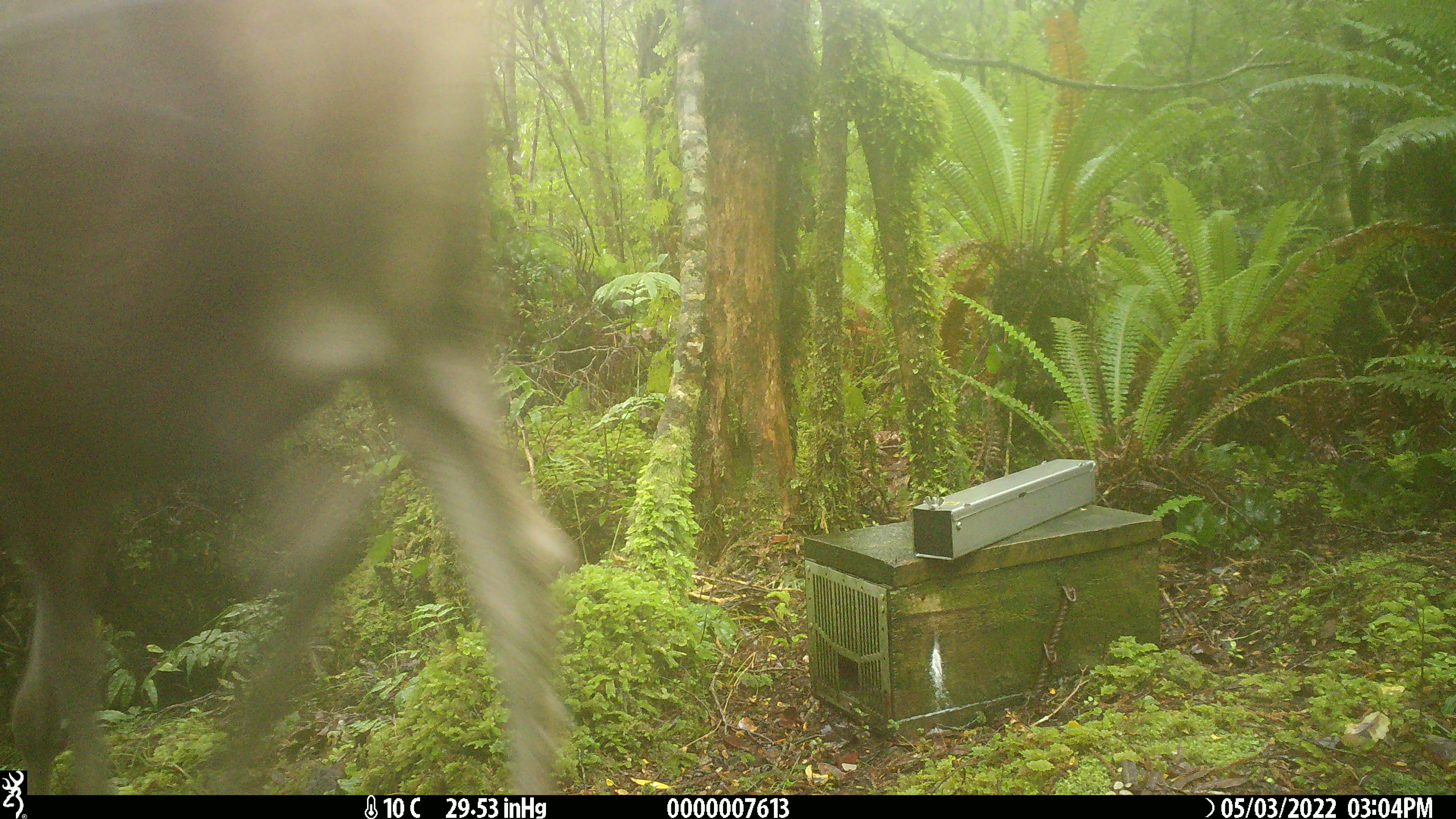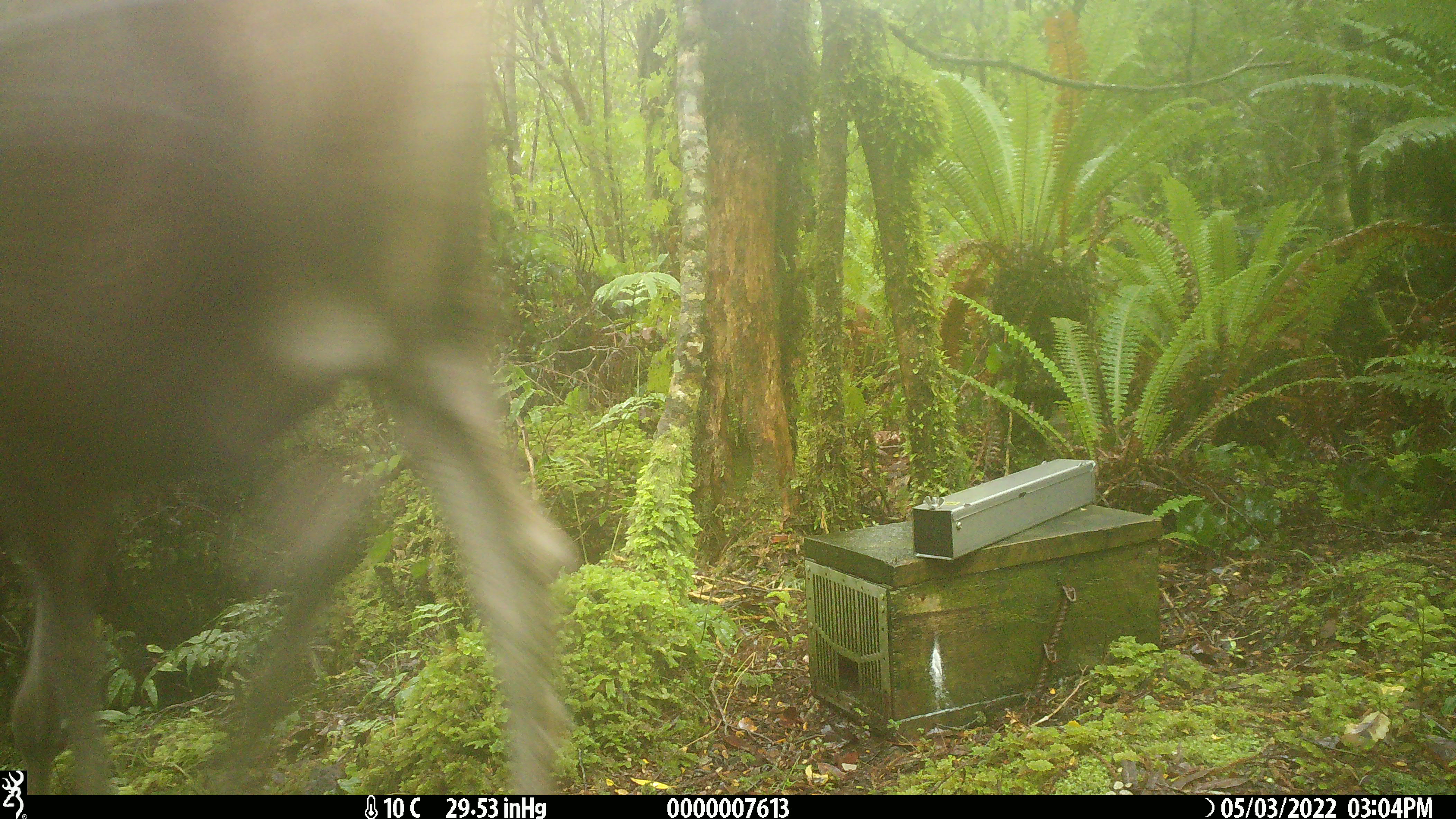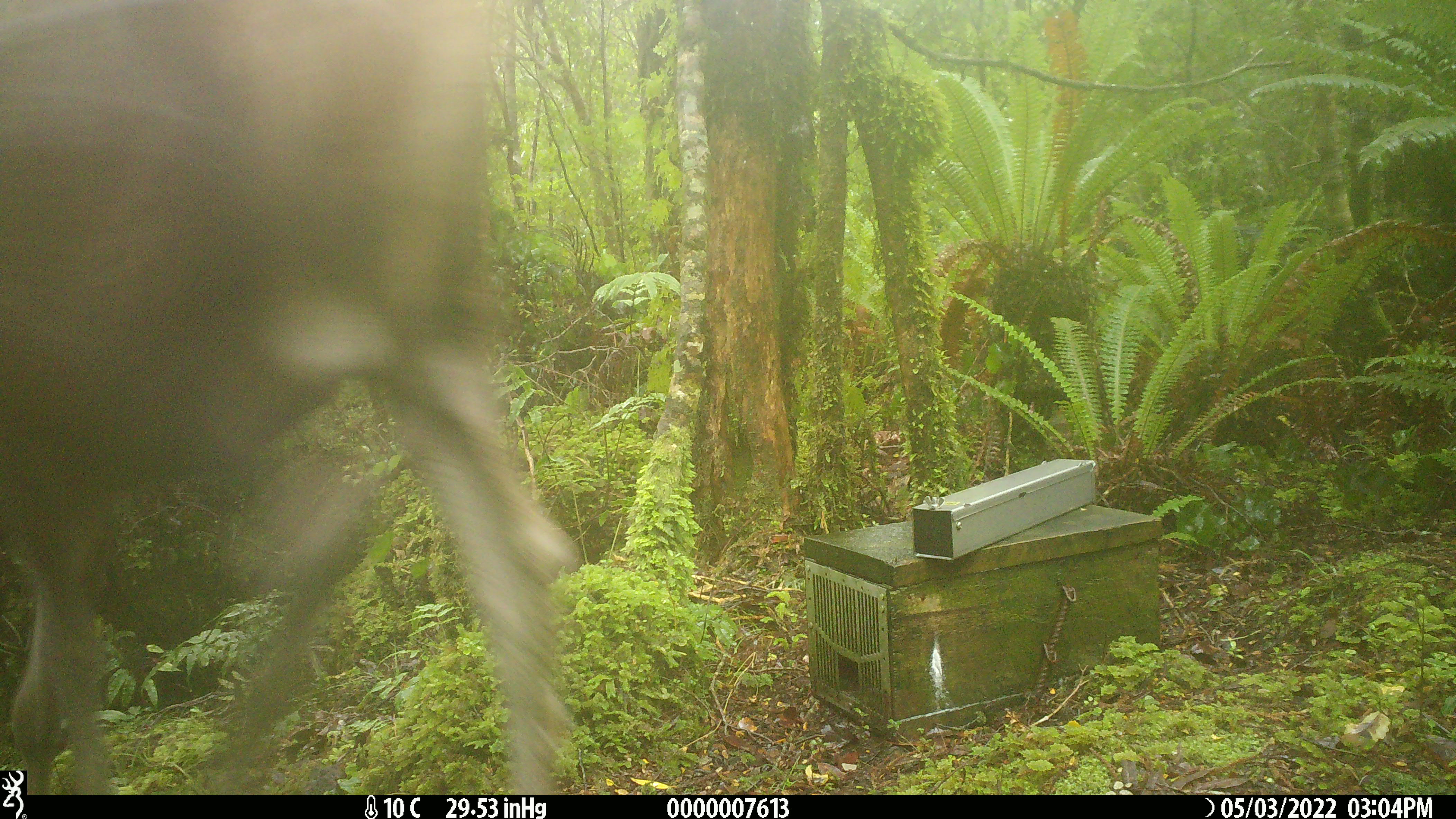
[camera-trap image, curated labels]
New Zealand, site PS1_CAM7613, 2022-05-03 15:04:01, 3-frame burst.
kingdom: Animalia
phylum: Chordata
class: Mammalia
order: Artiodactyla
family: Cervidae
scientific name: Cervidae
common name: deer